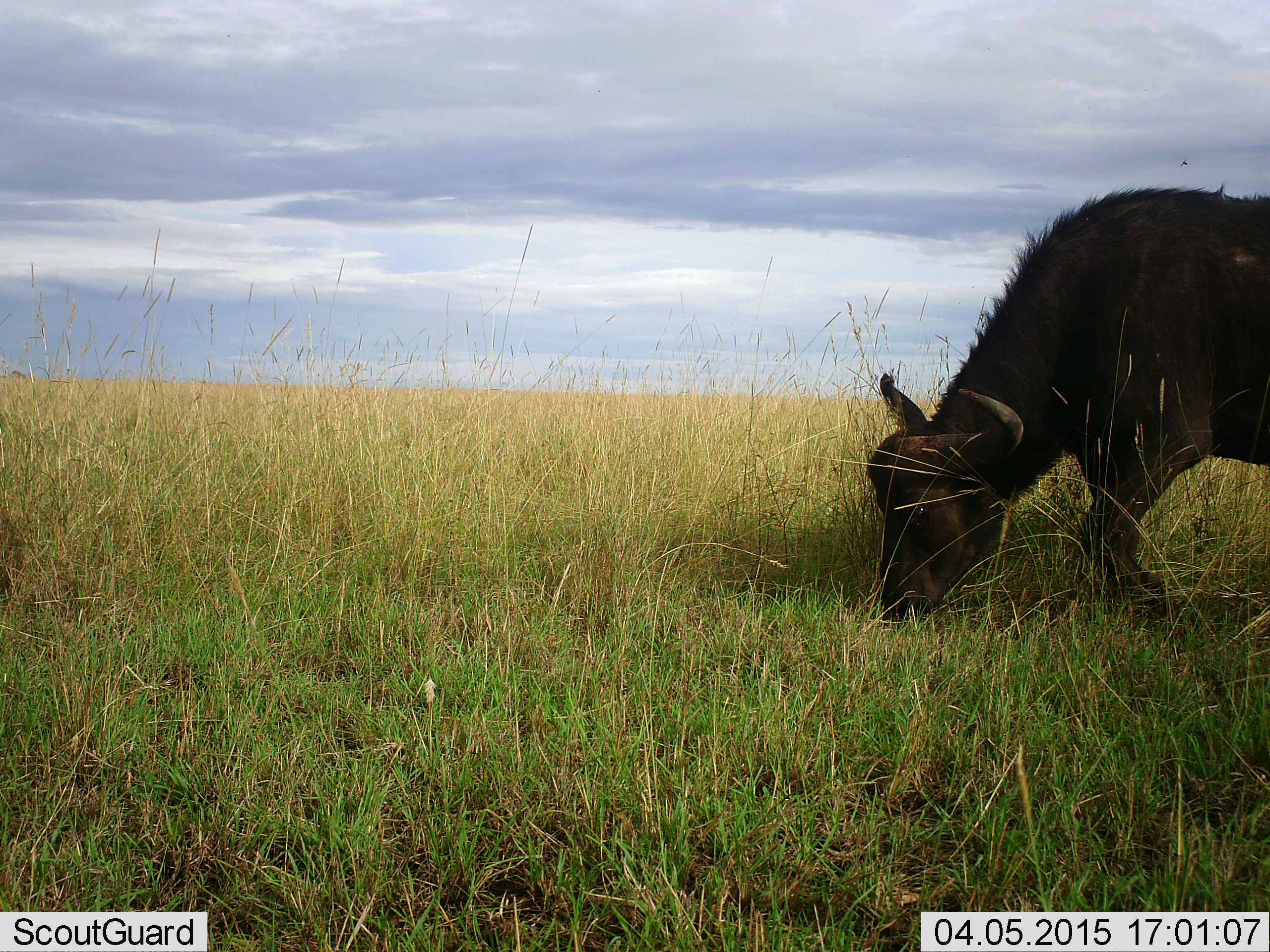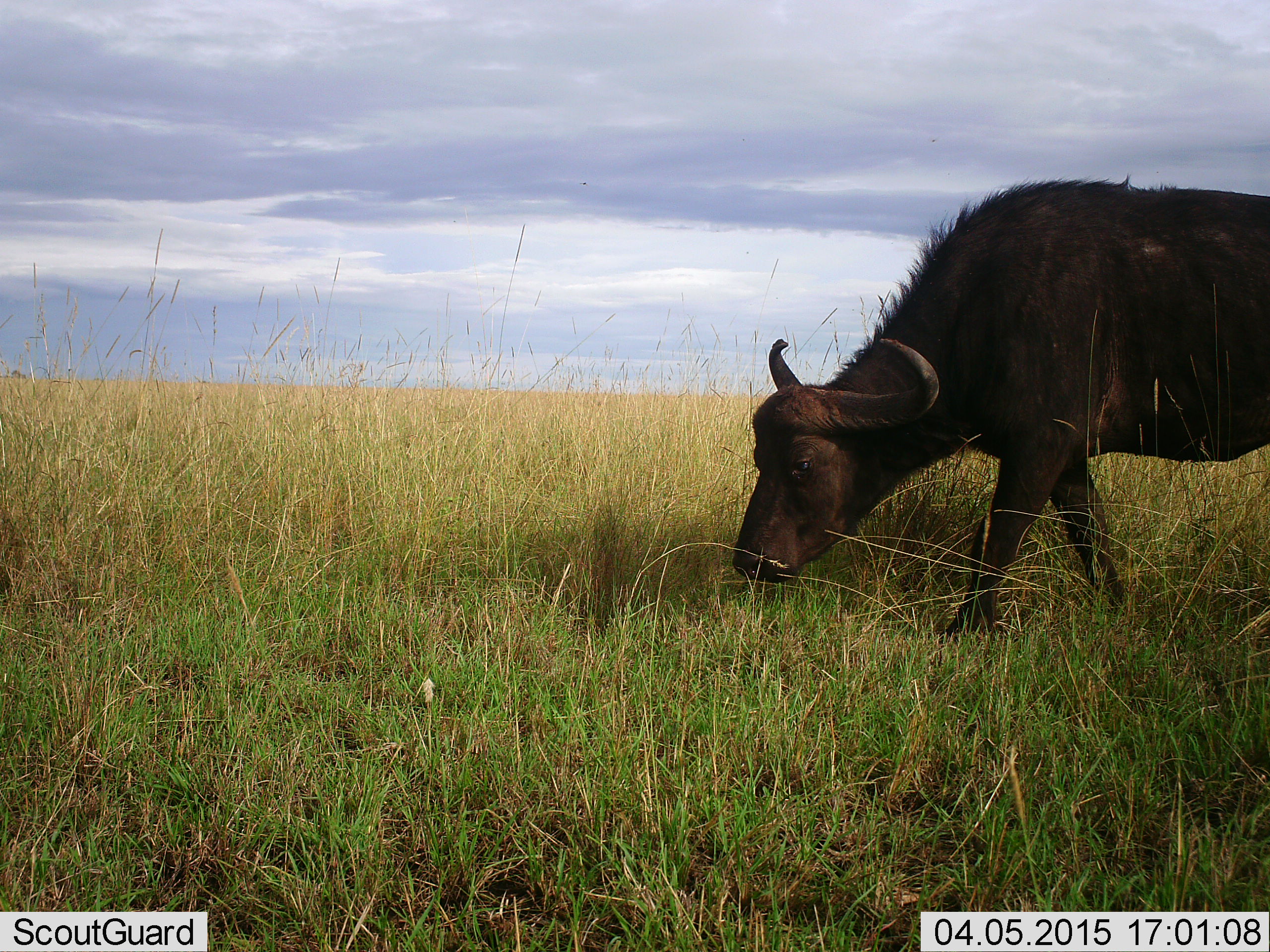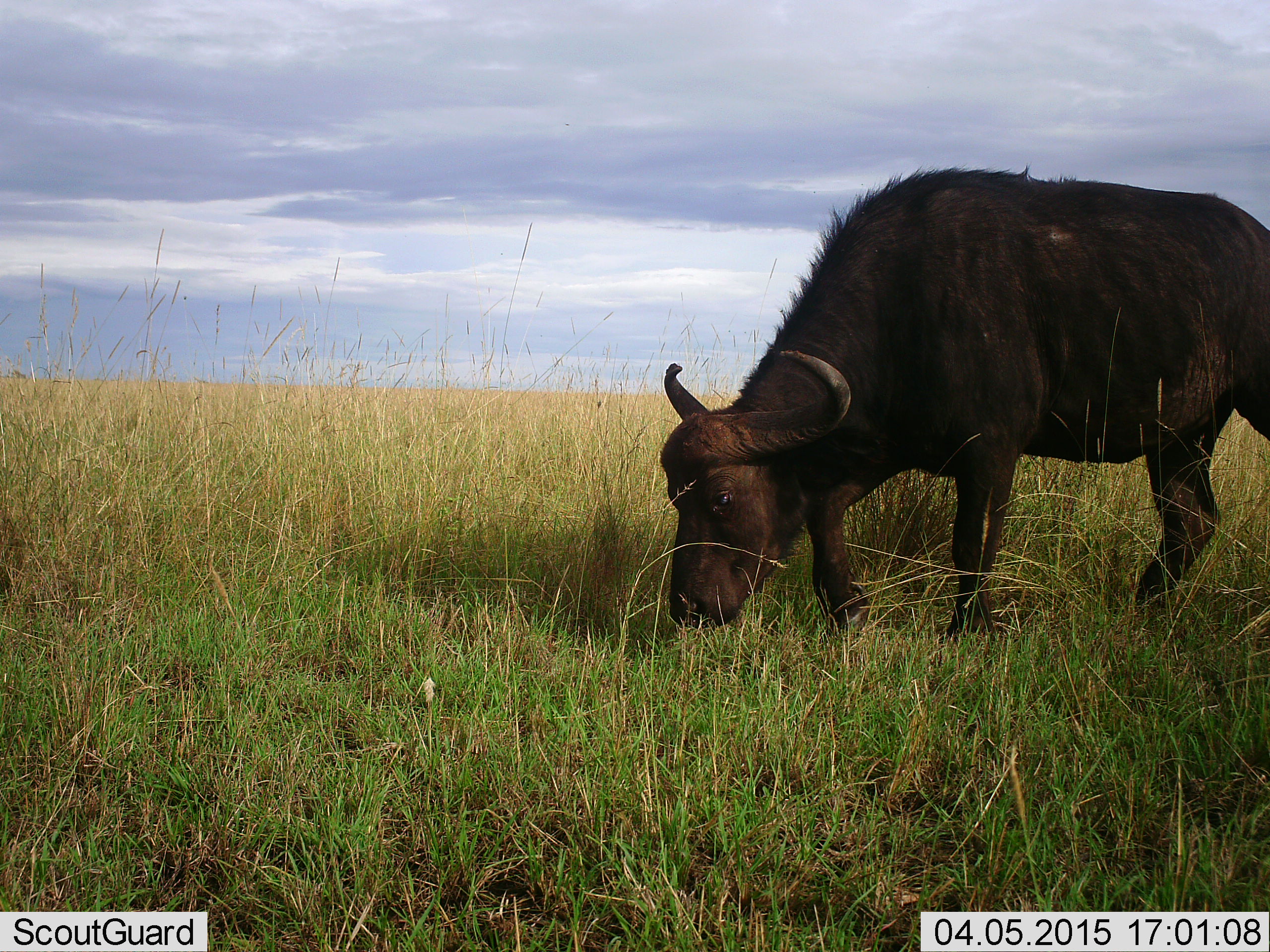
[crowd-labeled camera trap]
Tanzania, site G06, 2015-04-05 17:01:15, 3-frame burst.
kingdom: Animalia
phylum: Chordata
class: Mammalia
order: Artiodactyla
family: Bovidae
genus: Syncerus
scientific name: Syncerus caffer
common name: cape buffalo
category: buffalo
Buffalo (cape buffalo) (Syncerus caffer), count 1. Behavior (volunteer vote fractions): standing 9%, resting 9%, moving 55%, interacting 0%. Young present (vote fraction): 0%. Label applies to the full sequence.